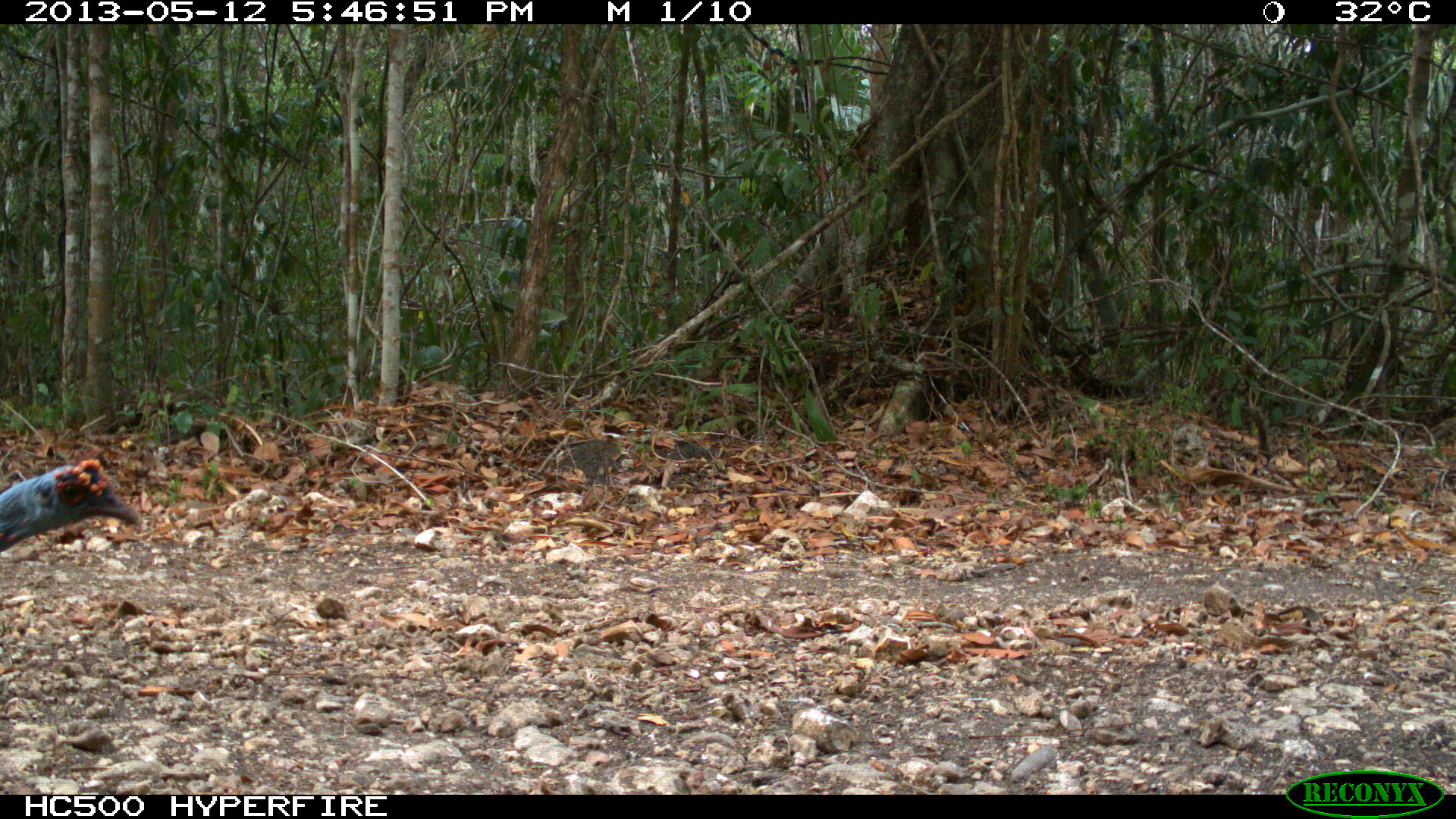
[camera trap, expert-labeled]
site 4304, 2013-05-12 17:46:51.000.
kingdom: Animalia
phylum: Chordata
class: Aves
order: Galliformes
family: Phasianidae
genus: Meleagris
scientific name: Meleagris ocellata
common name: ocellated turkey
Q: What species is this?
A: Meleagris ocellata (ocellated turkey).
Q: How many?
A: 1.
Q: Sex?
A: Male.